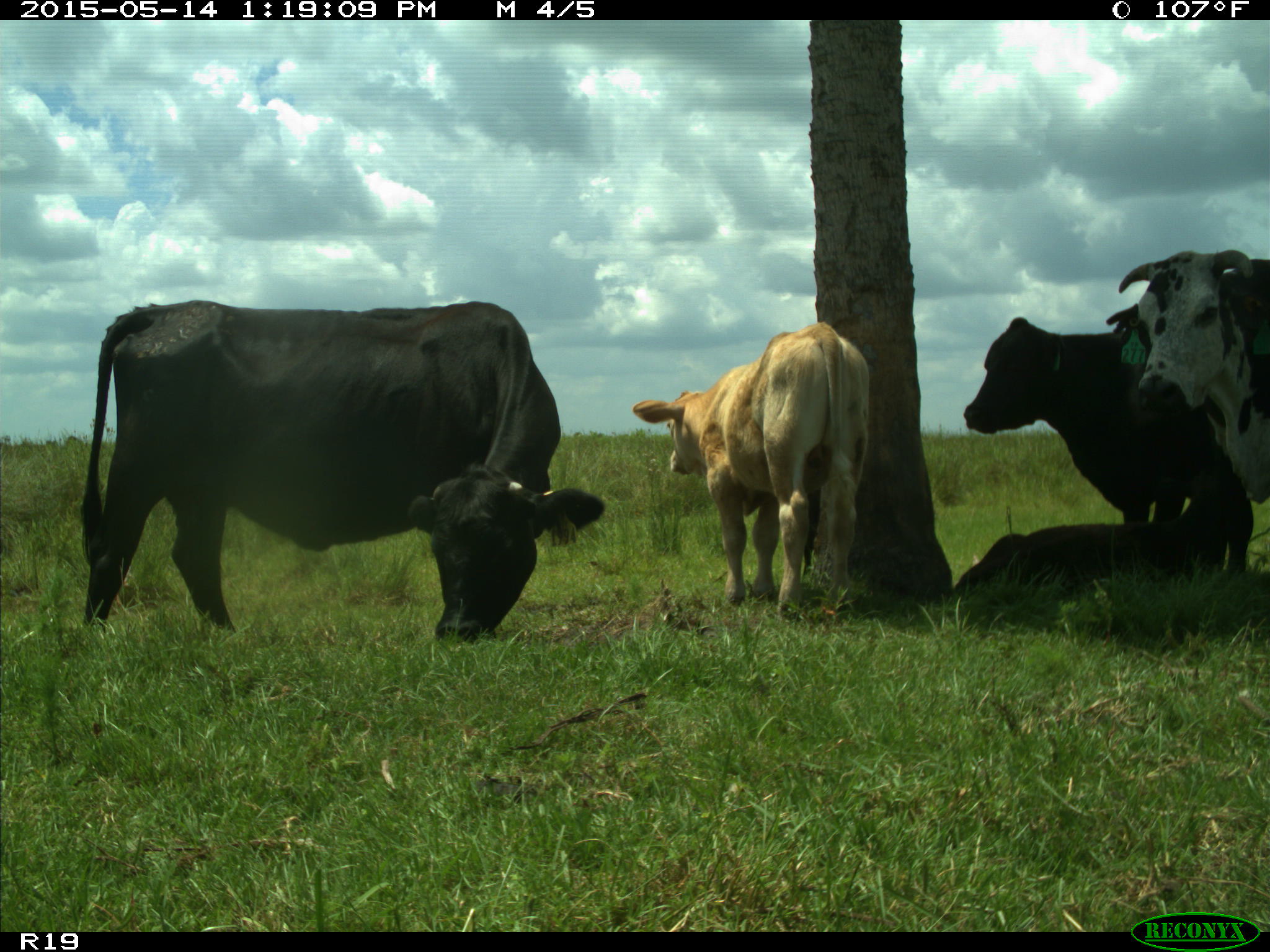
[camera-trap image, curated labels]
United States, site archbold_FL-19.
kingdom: Animalia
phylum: Chordata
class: Mammalia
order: Artiodactyla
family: Bovidae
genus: Bos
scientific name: Bos taurus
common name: domestic cow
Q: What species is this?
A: Bos taurus (domestic cow).